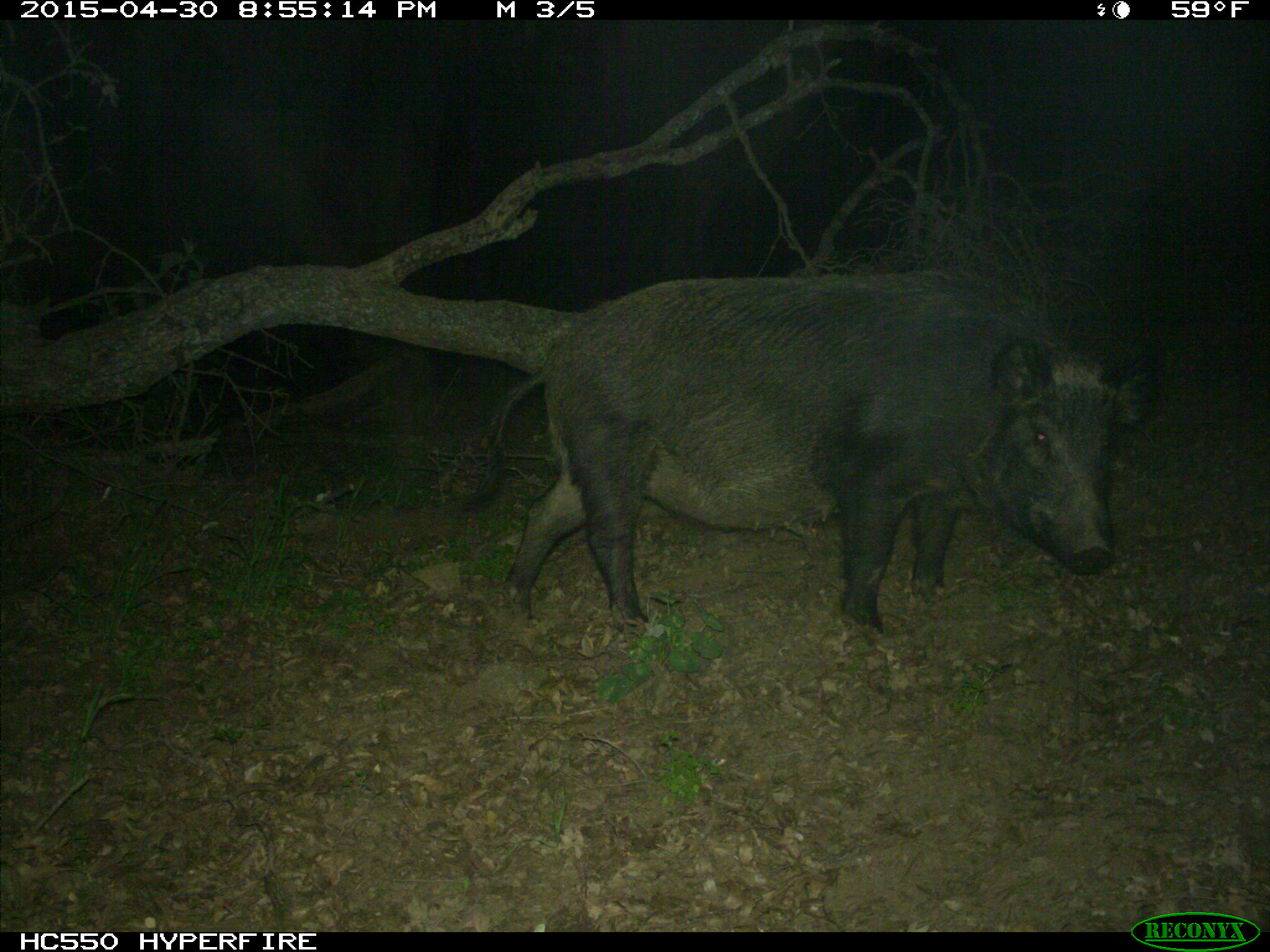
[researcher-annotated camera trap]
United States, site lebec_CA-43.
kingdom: Animalia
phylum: Chordata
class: Mammalia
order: Artiodactyla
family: Suidae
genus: Sus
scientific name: Sus scrofa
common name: wild boar